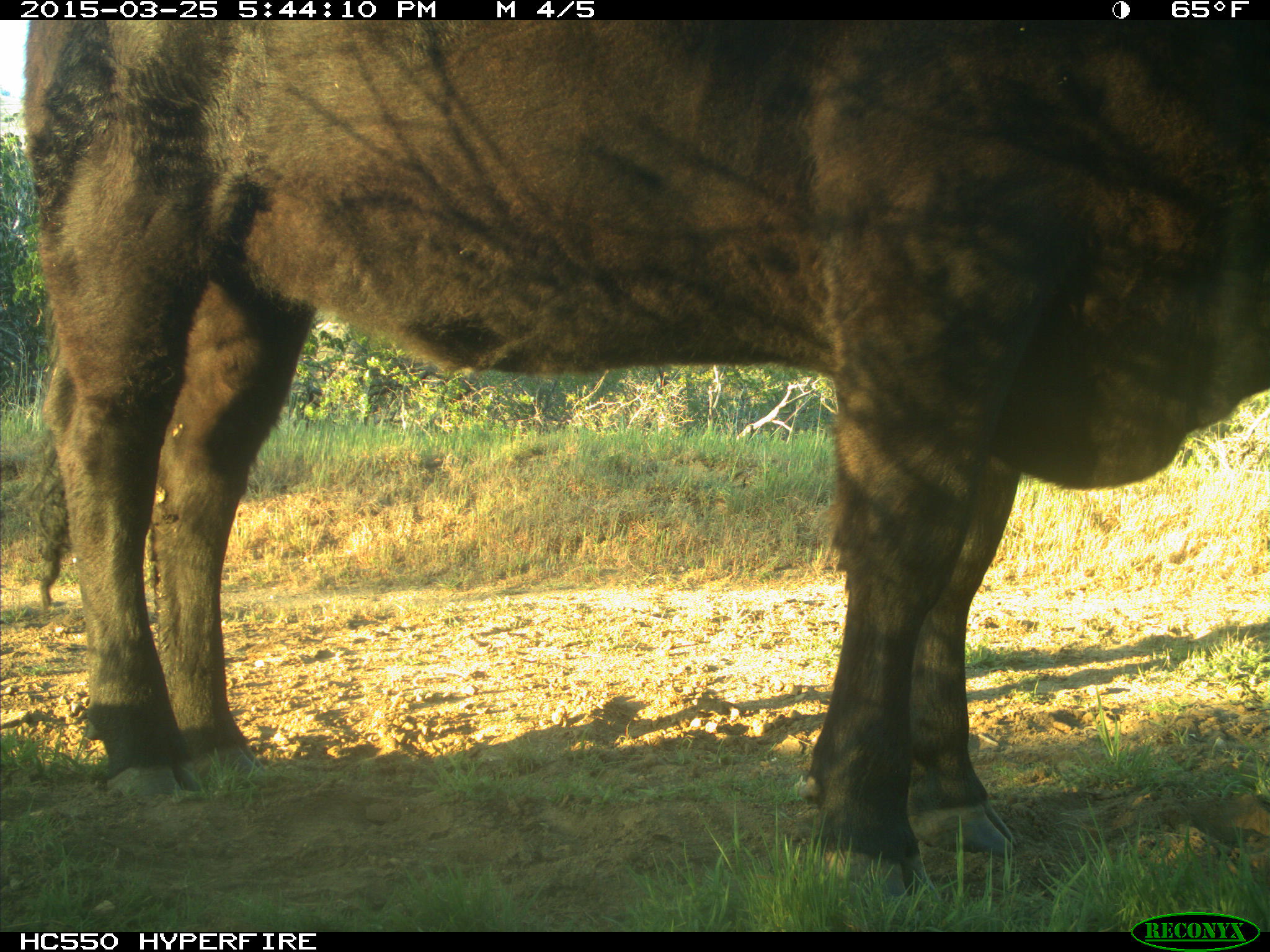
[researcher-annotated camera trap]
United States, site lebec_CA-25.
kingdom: Animalia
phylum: Chordata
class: Mammalia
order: Artiodactyla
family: Bovidae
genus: Bos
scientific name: Bos taurus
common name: domestic cow